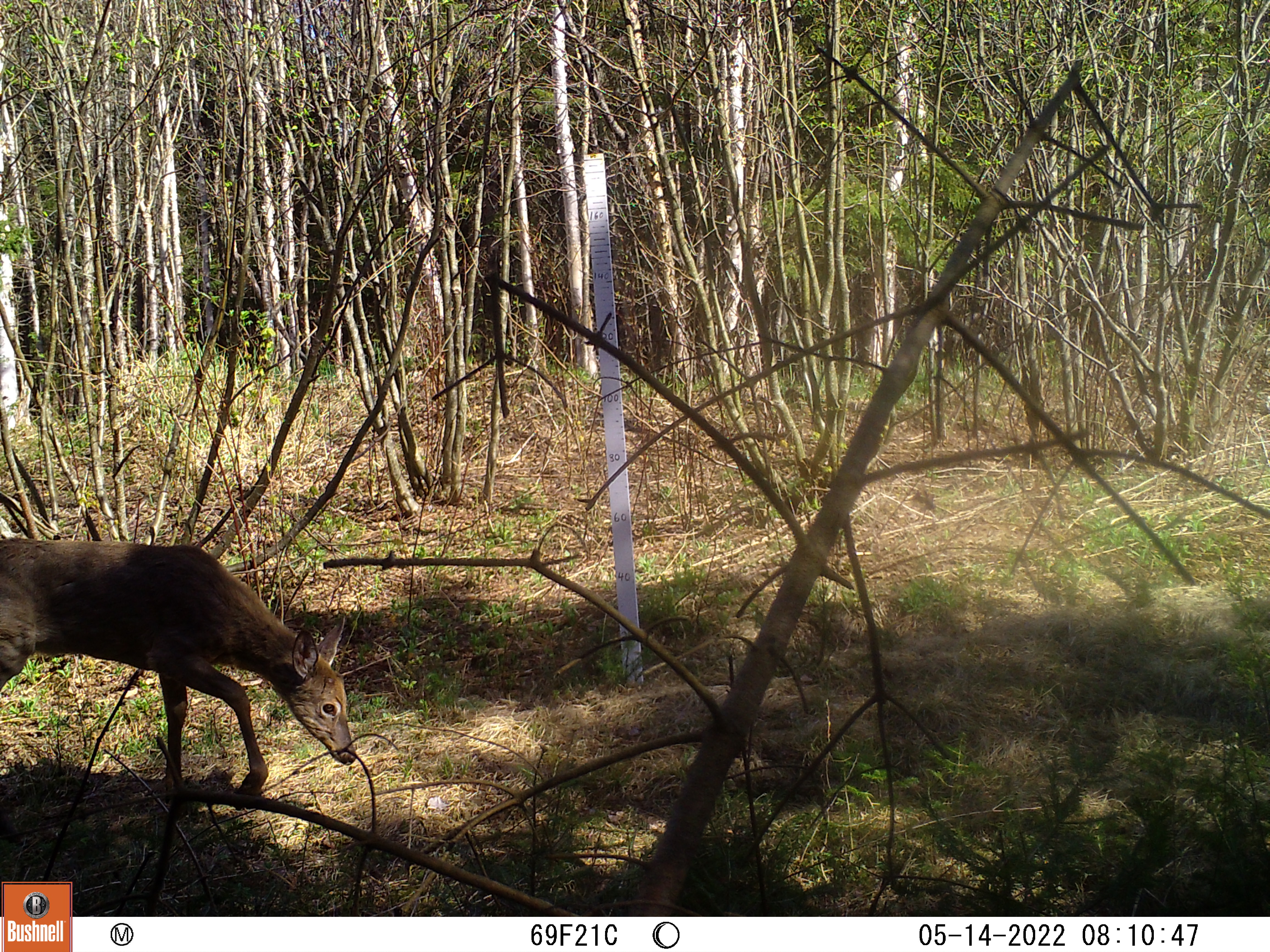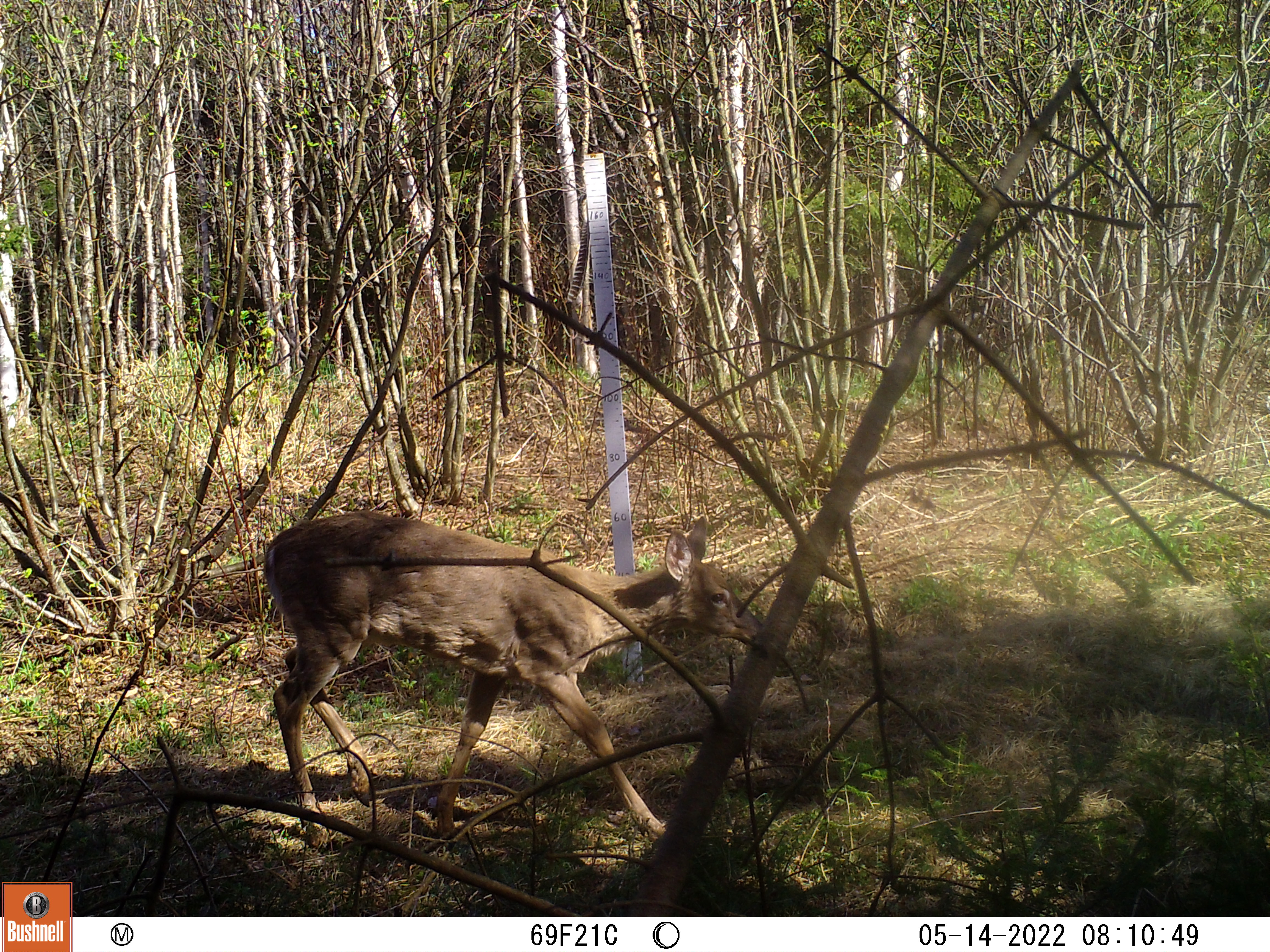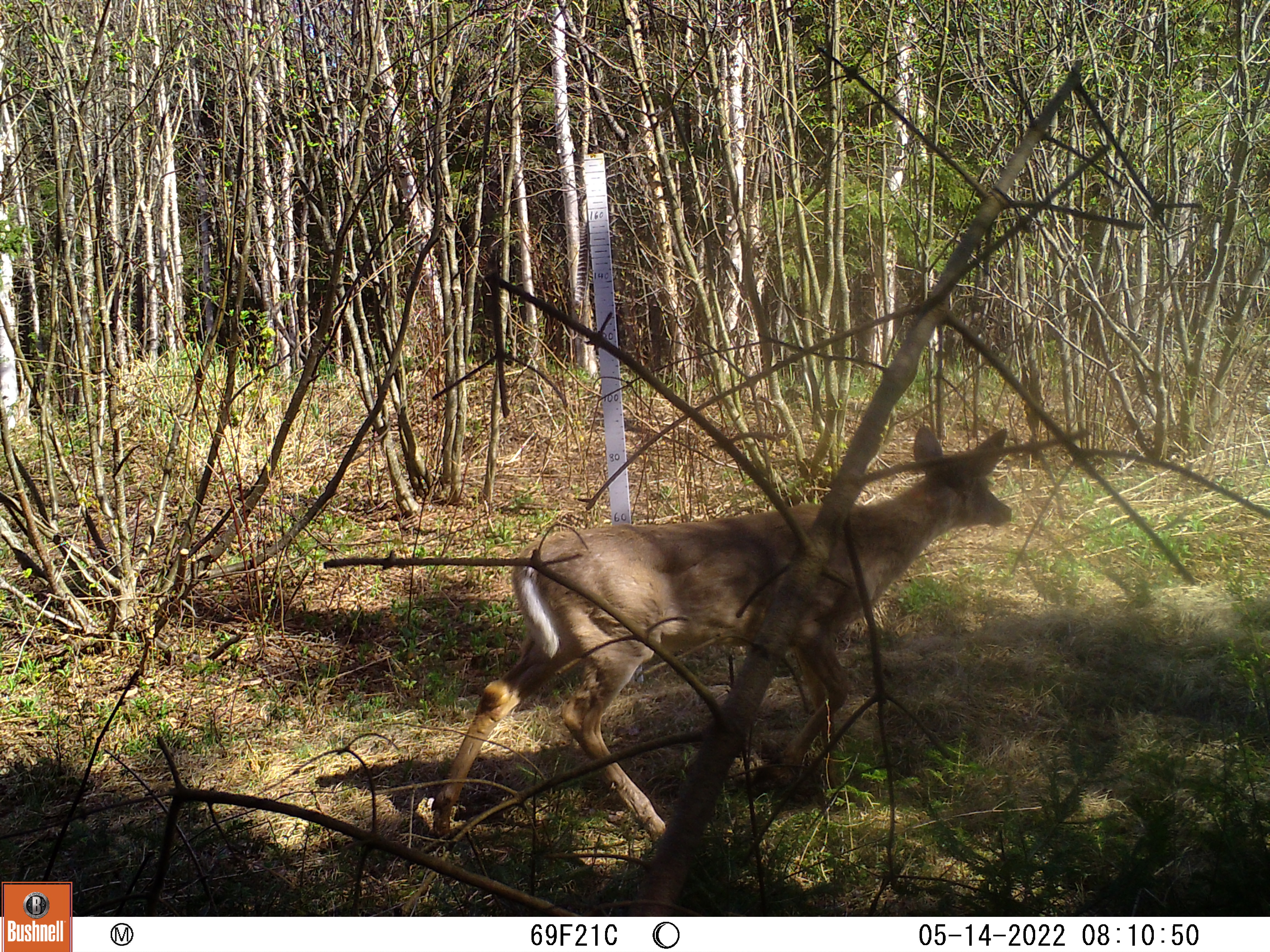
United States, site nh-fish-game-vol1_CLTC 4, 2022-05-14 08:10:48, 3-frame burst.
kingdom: Animalia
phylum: Chordata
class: Mammalia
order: Artiodactyla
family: Cervidae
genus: Odocoileus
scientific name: Odocoileus virginianus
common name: white-tailed deer